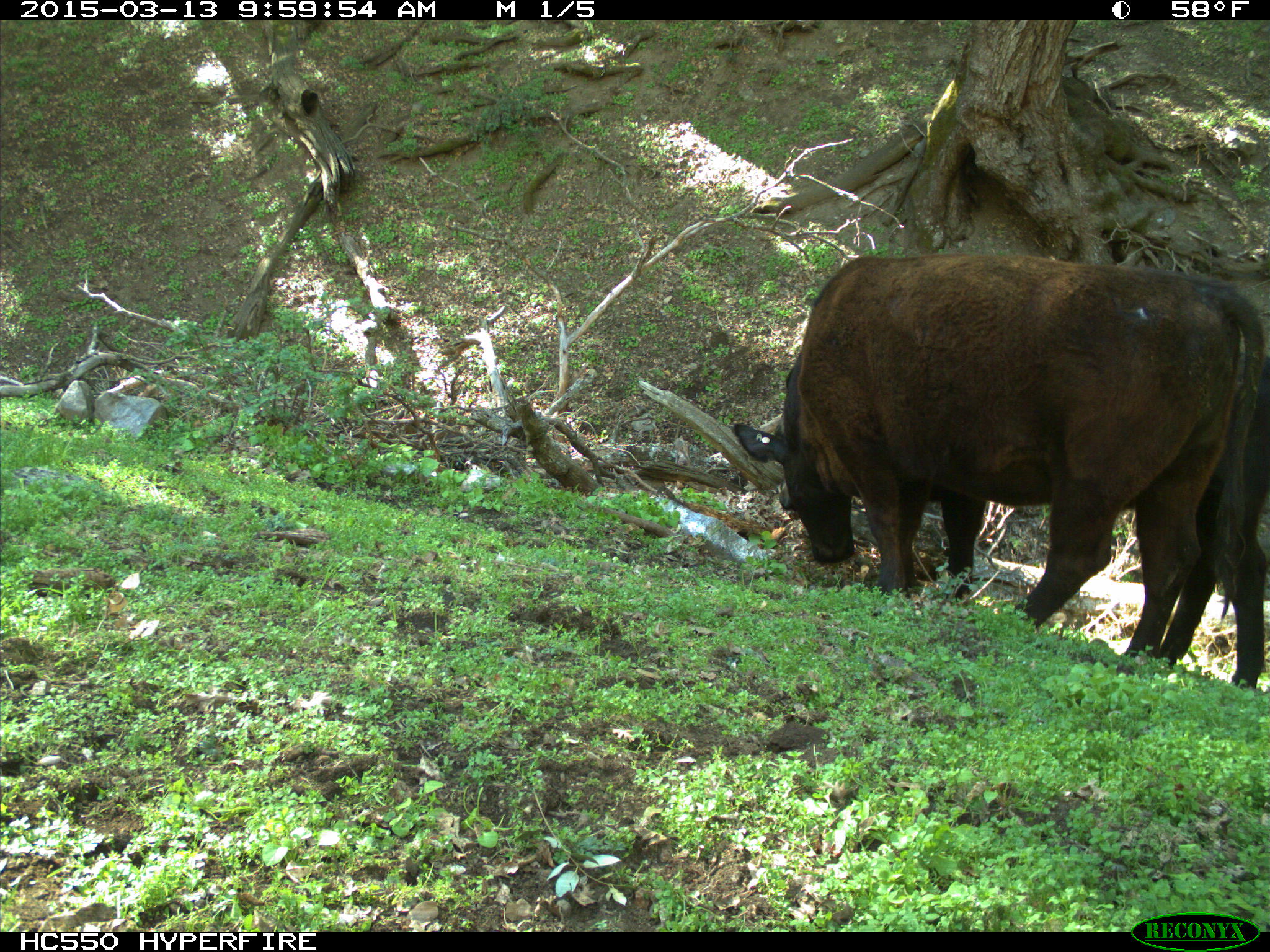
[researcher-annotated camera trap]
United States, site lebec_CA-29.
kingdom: Animalia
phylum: Chordata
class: Mammalia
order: Artiodactyla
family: Bovidae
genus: Bos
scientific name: Bos taurus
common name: domestic cow